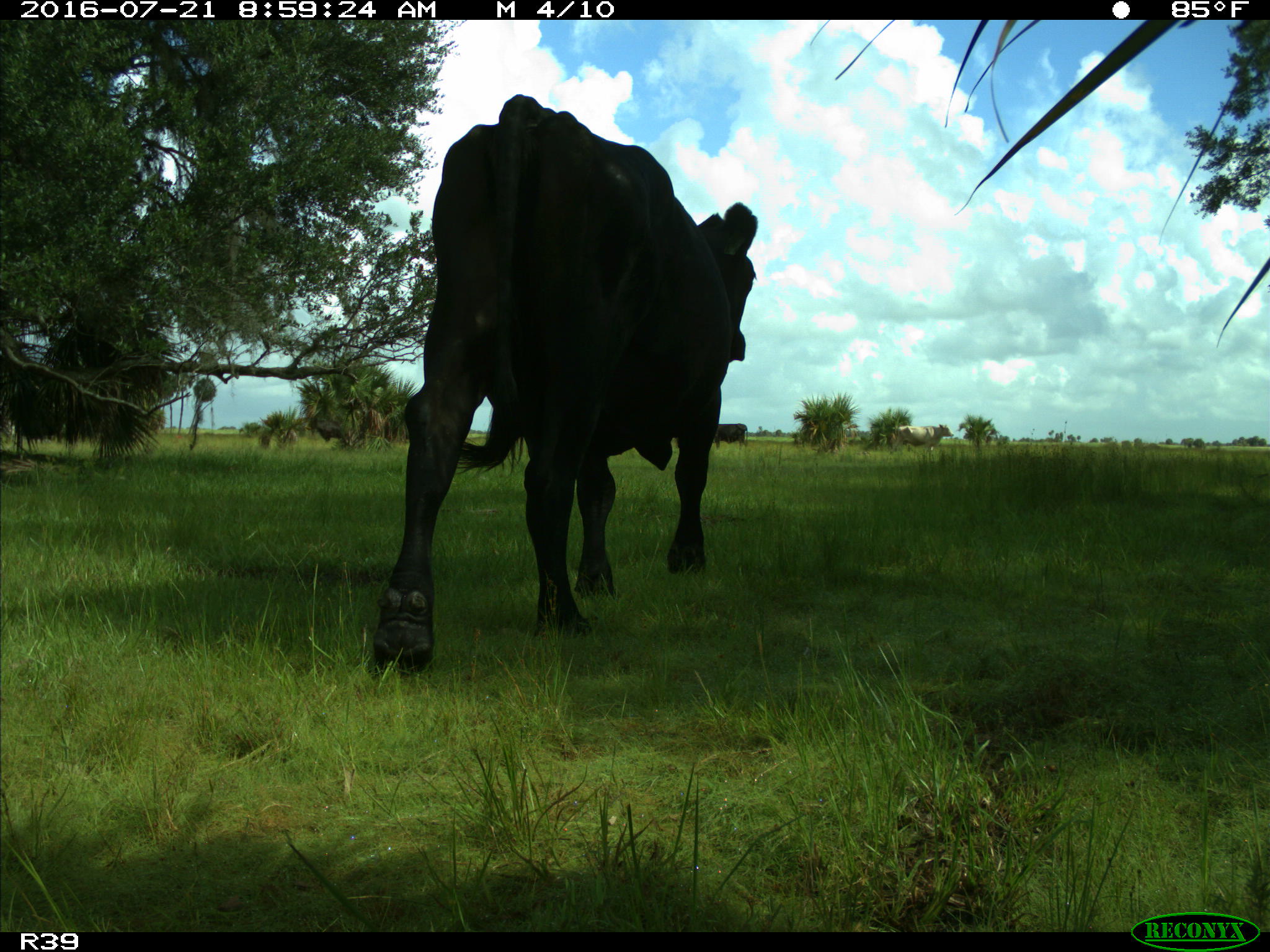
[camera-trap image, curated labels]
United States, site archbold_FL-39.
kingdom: Animalia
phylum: Chordata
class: Mammalia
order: Artiodactyla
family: Bovidae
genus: Bos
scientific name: Bos taurus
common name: domestic cow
Bos taurus (domestic cow).